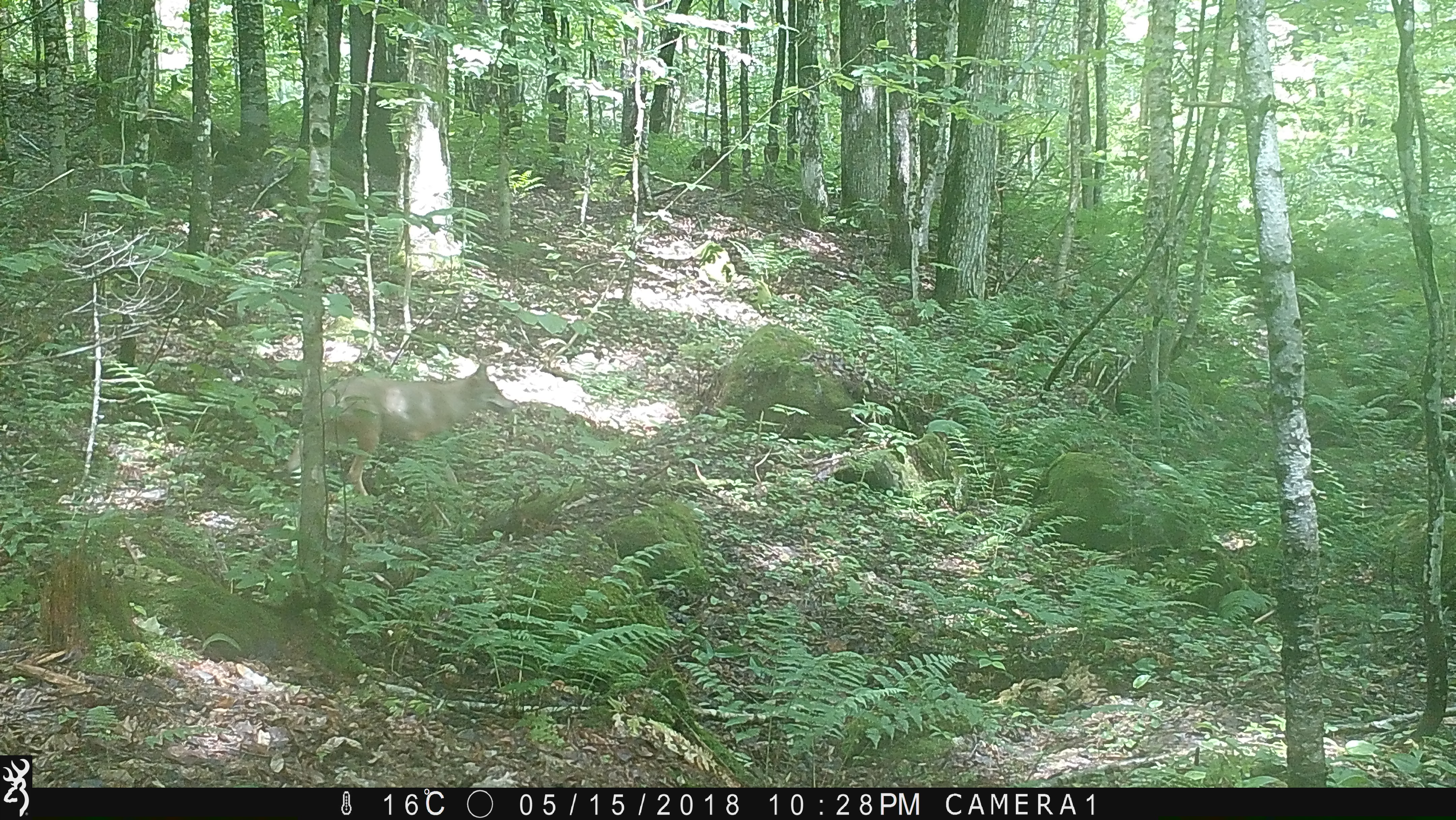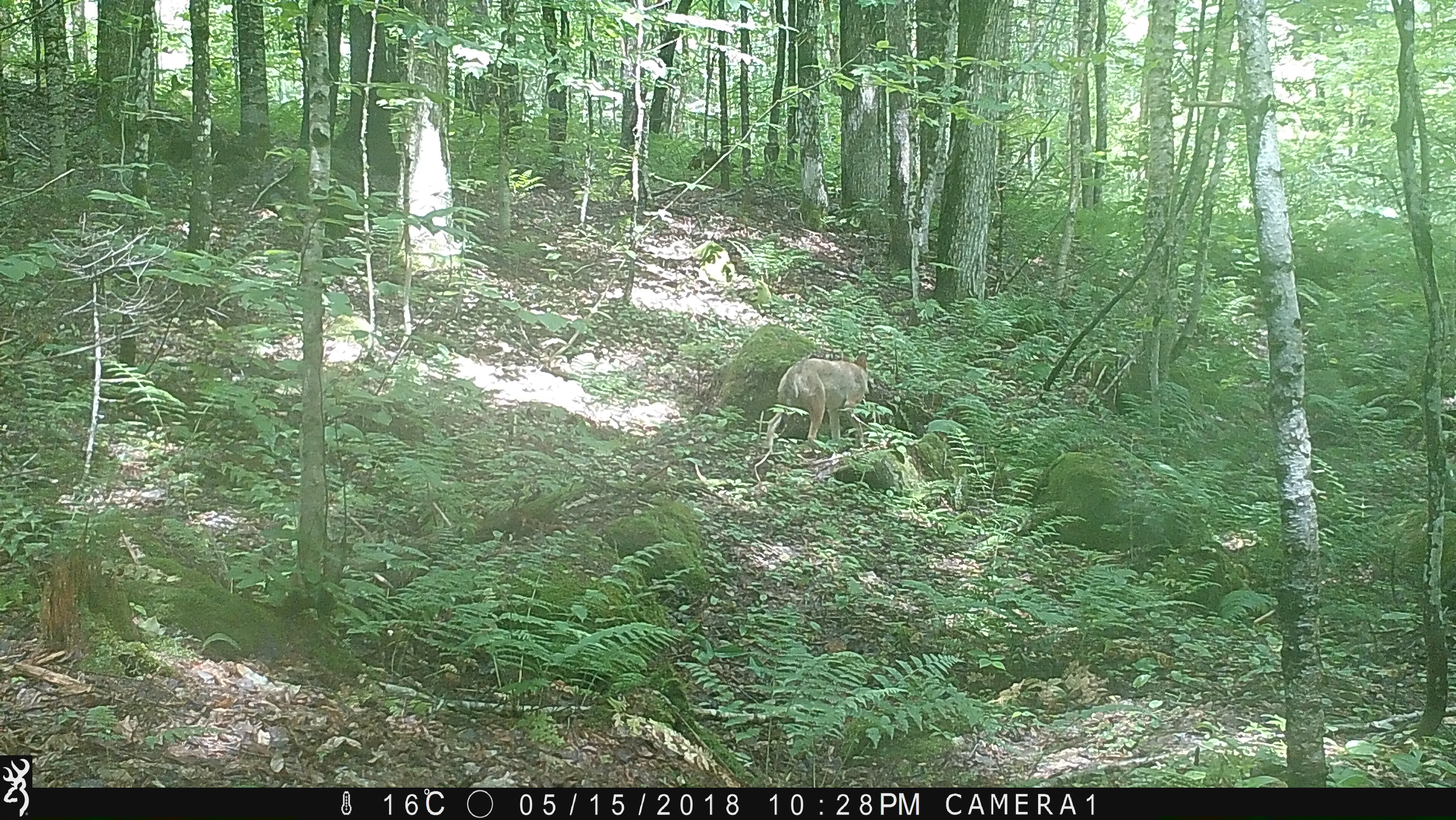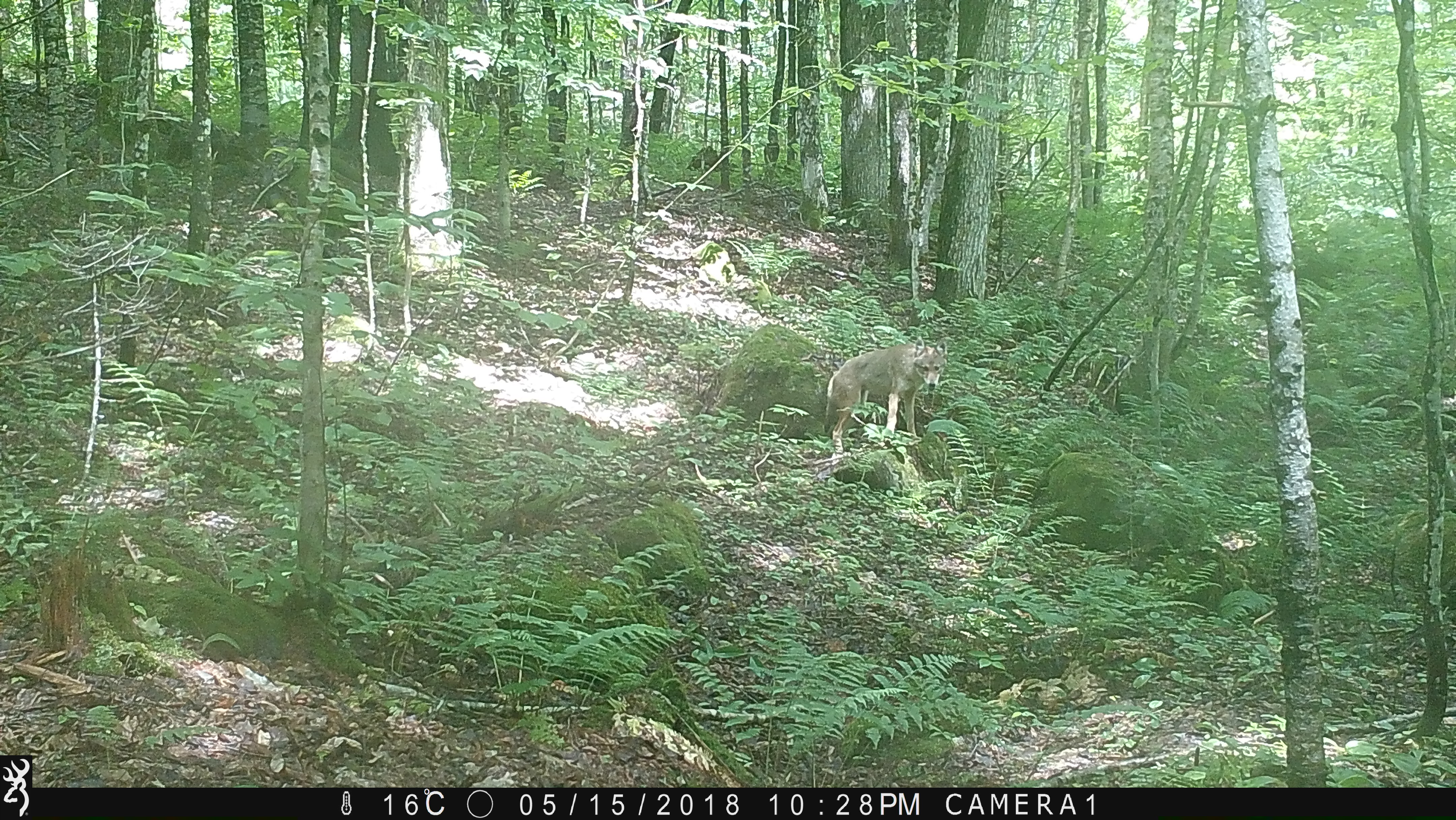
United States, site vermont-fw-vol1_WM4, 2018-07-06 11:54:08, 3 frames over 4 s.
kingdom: Animalia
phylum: Chordata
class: Mammalia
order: Carnivora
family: Canidae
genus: Canis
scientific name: Canis latrans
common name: coyote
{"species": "coyote (Canis latrans)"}